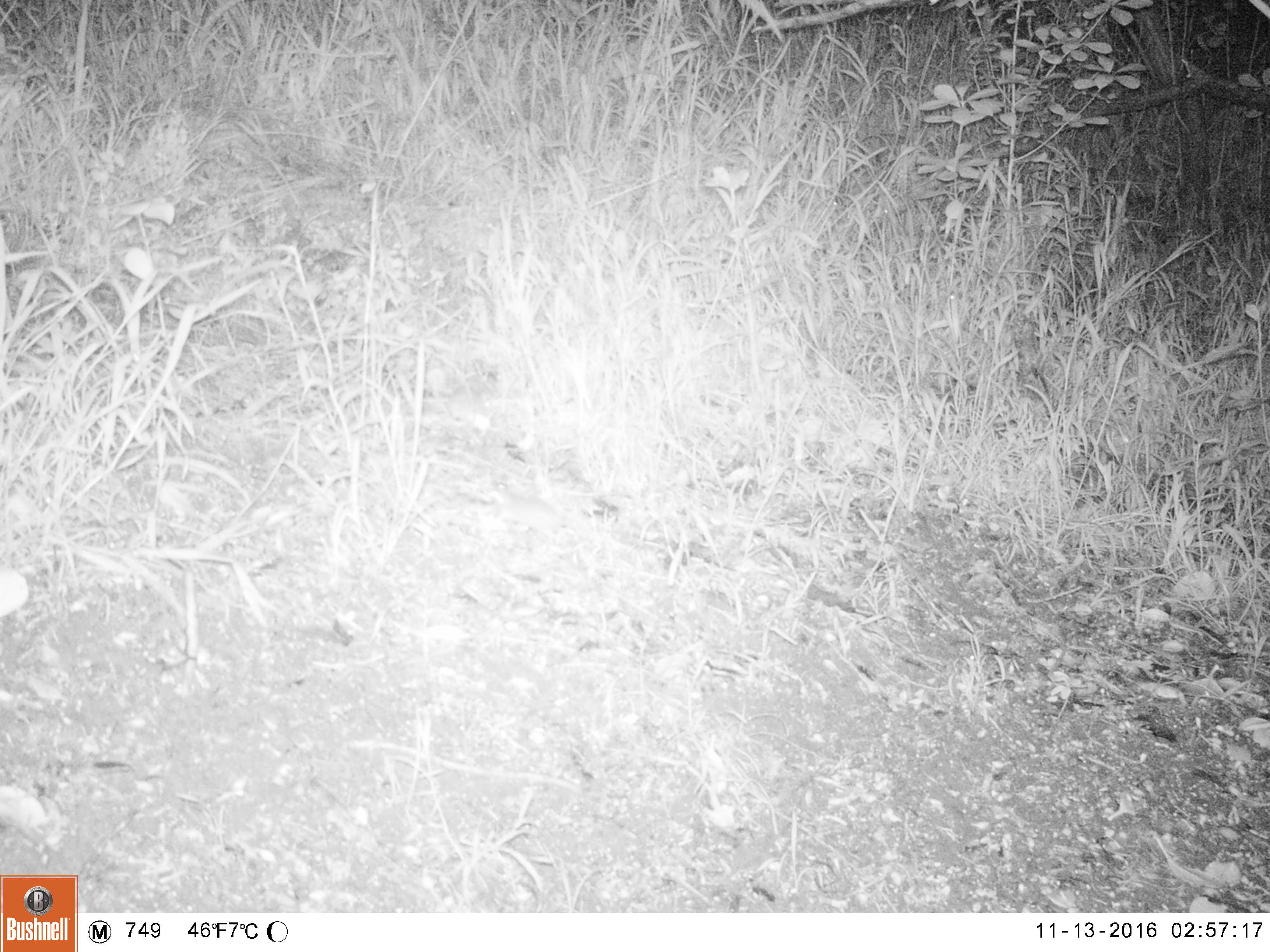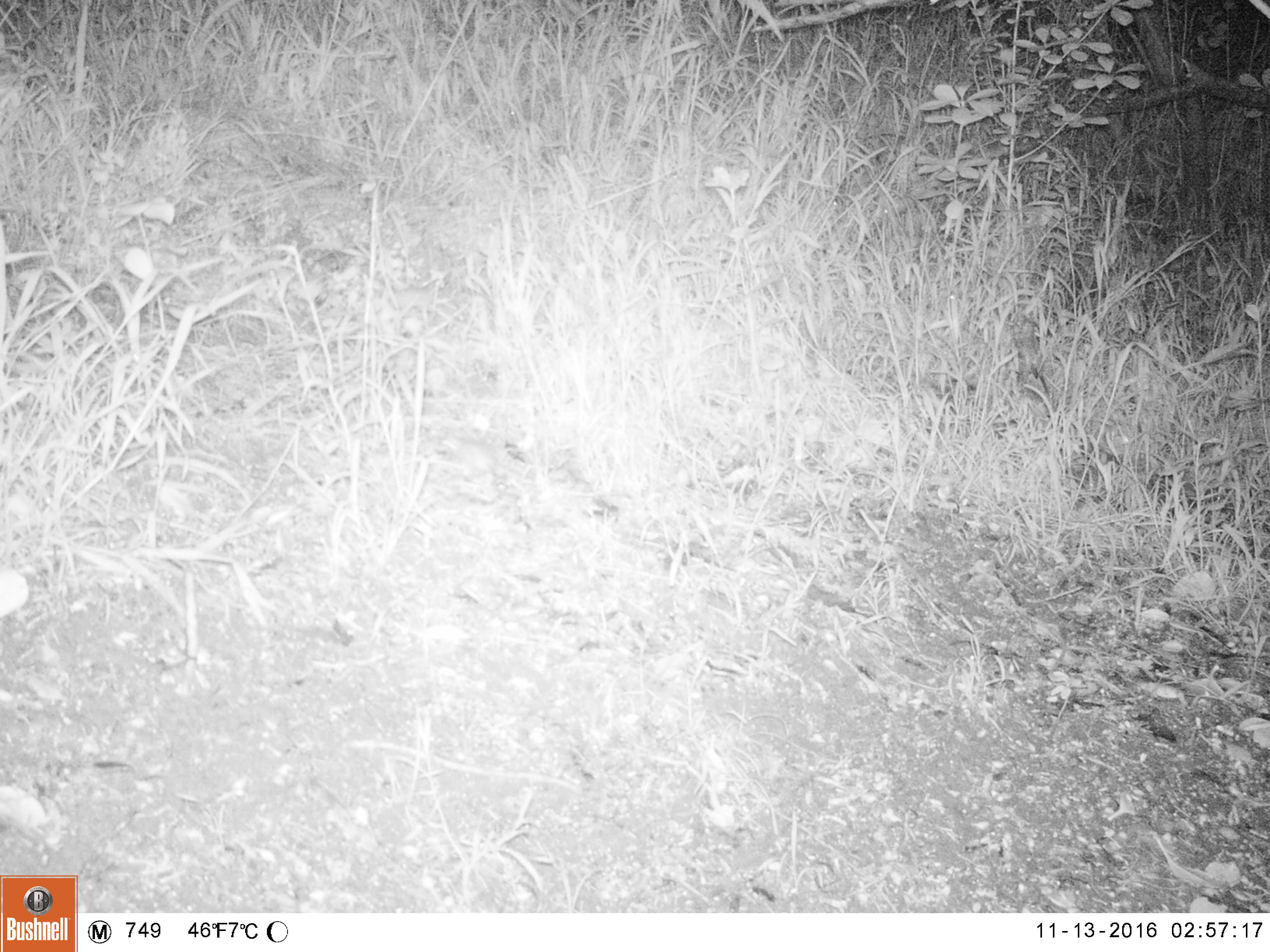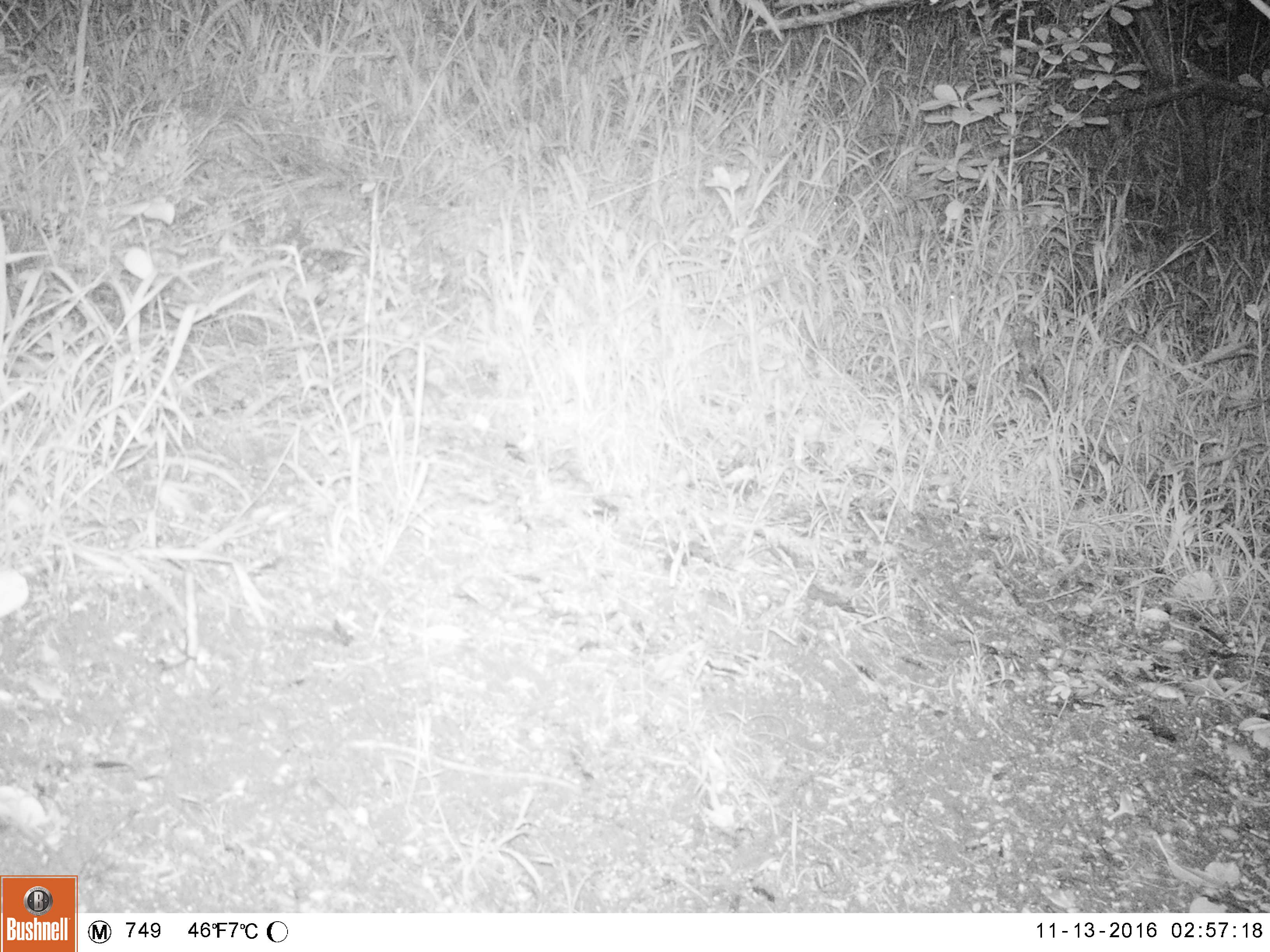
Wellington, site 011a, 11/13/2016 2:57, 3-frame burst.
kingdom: Animalia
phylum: Chordata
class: Mammalia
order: Rodentia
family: Muridae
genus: Mus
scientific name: Mus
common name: mouse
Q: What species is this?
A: Mouse (Mus).